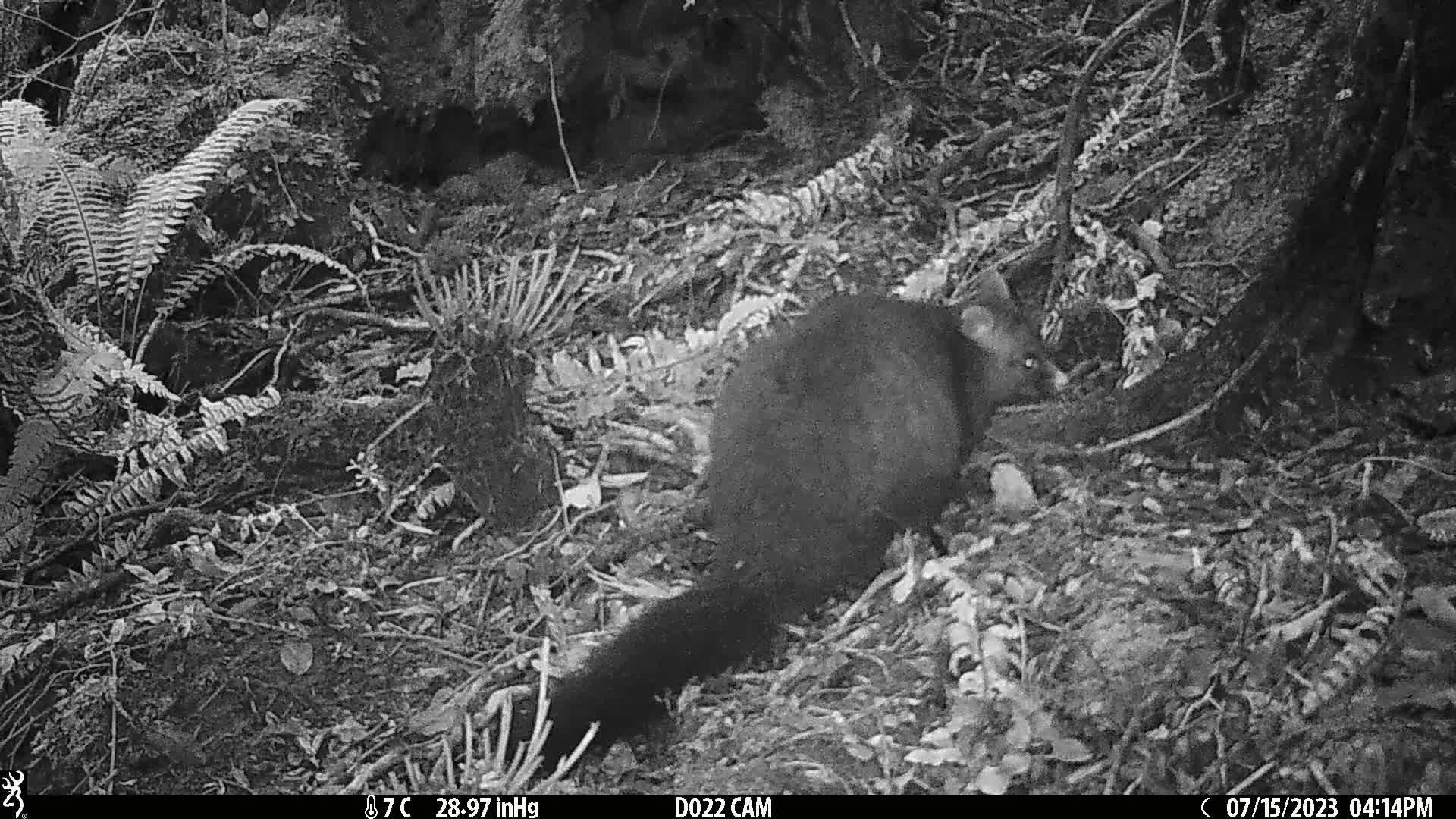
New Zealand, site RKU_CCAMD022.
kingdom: Animalia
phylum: Chordata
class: Mammalia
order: Diprotodontia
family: Phalangeridae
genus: Trichosurus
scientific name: Trichosurus vulpecula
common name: common brushtail possum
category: possum